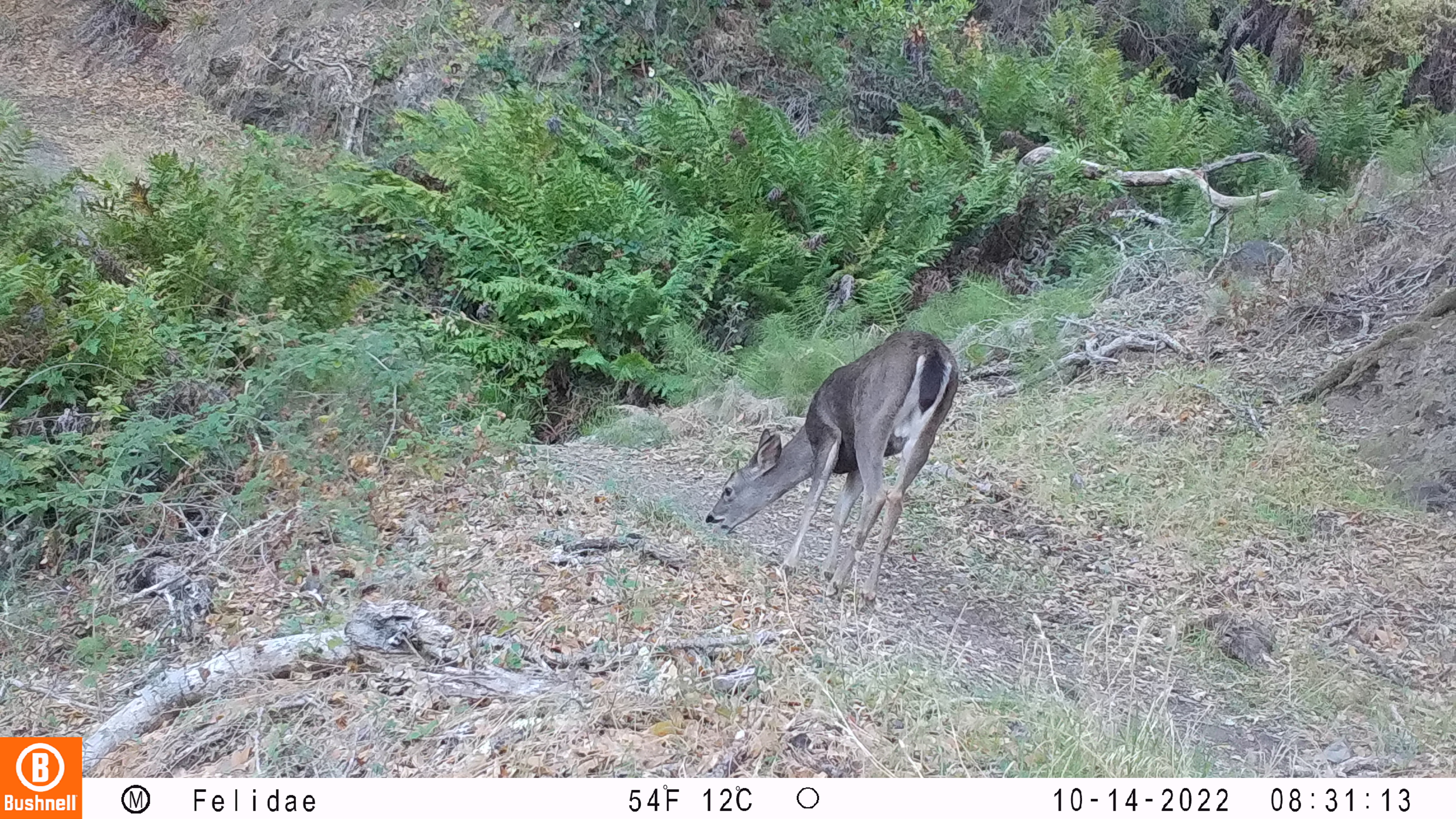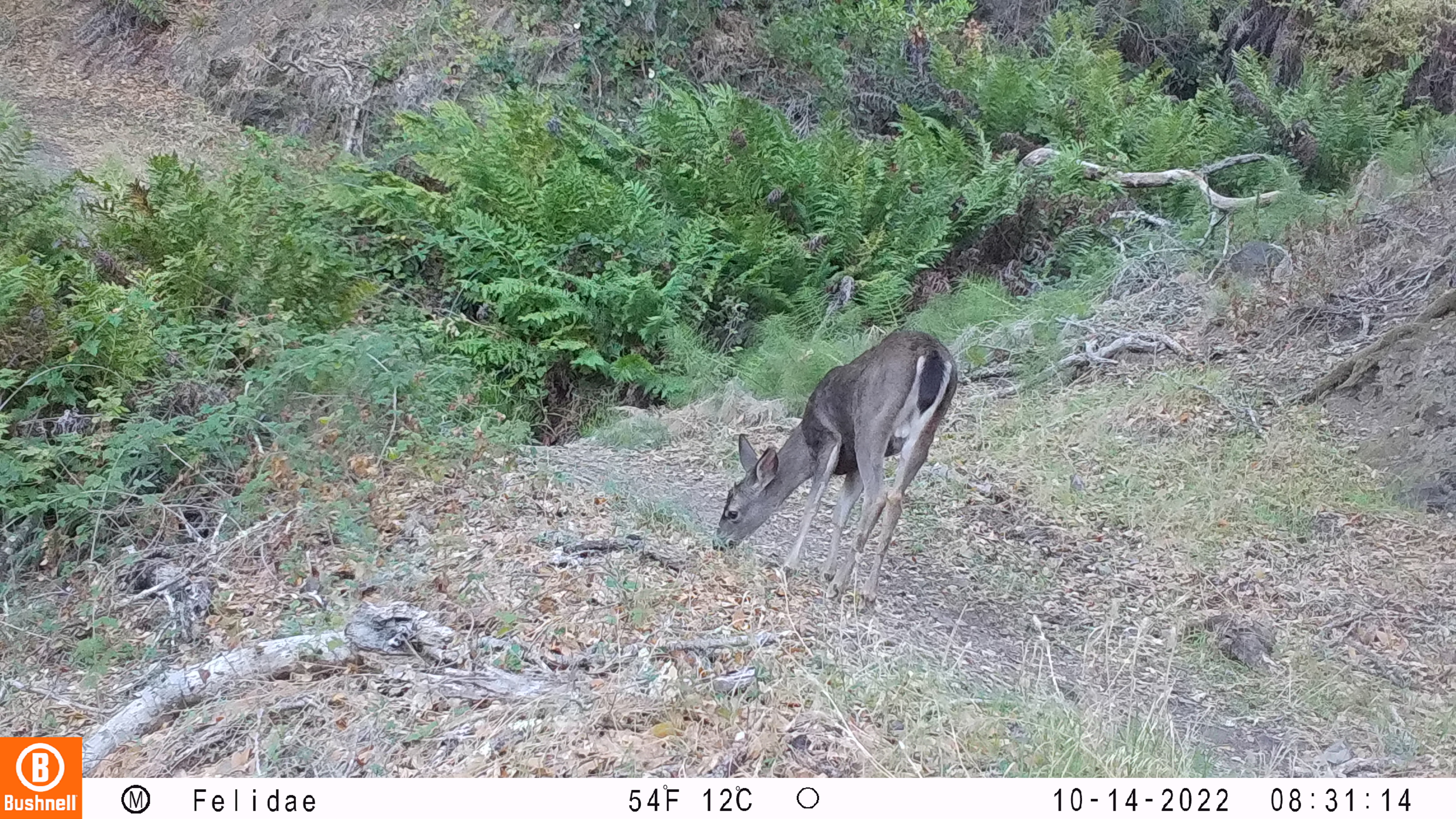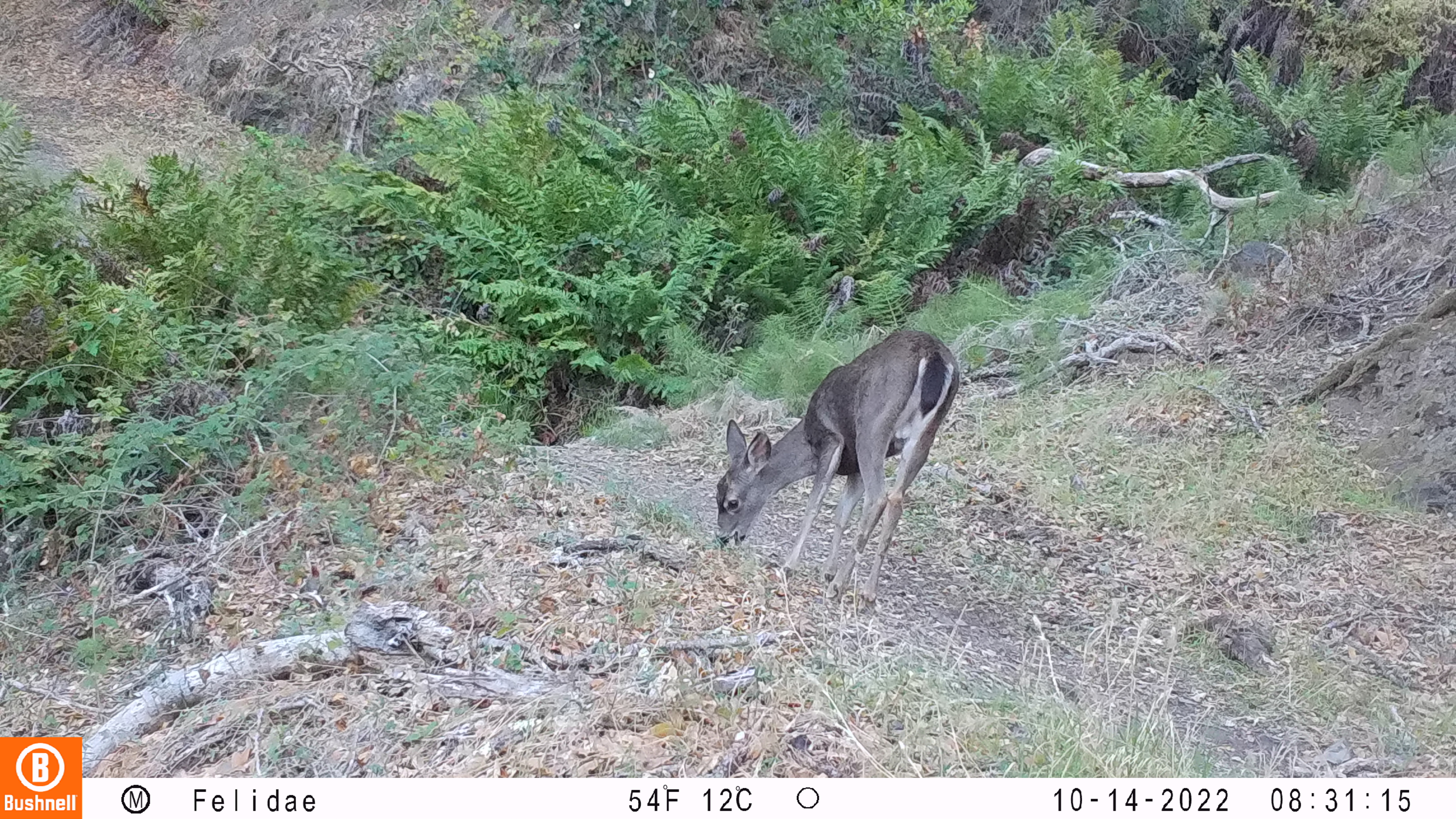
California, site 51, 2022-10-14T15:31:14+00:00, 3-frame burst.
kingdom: Animalia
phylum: Chordata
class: Mammalia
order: Artiodactyla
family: Cervidae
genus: Odocoileus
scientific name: Odocoileus hemionus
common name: mule deer